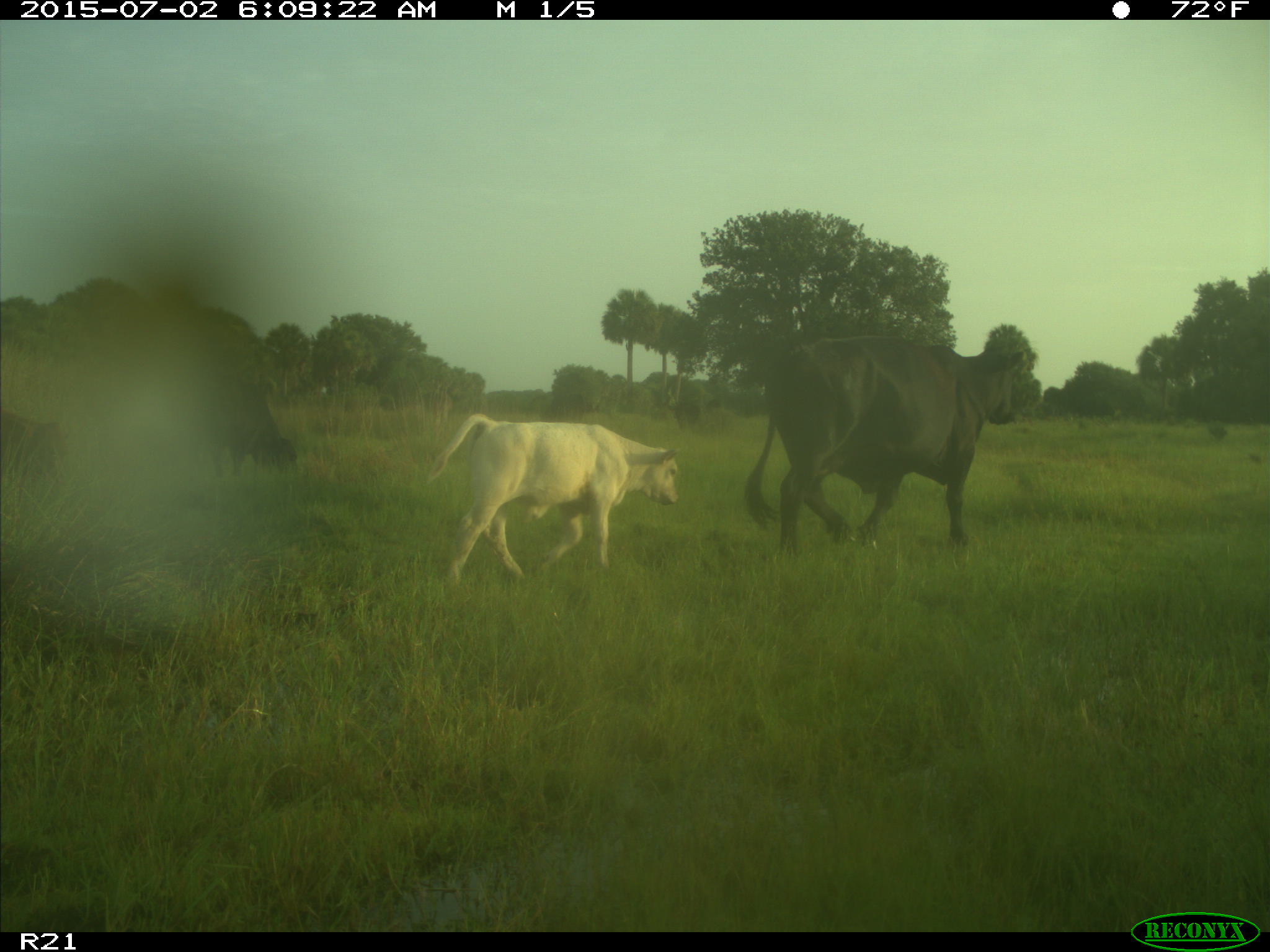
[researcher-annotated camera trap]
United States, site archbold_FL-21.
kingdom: Animalia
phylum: Chordata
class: Mammalia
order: Artiodactyla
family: Bovidae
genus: Bos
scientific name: Bos taurus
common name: domestic cow